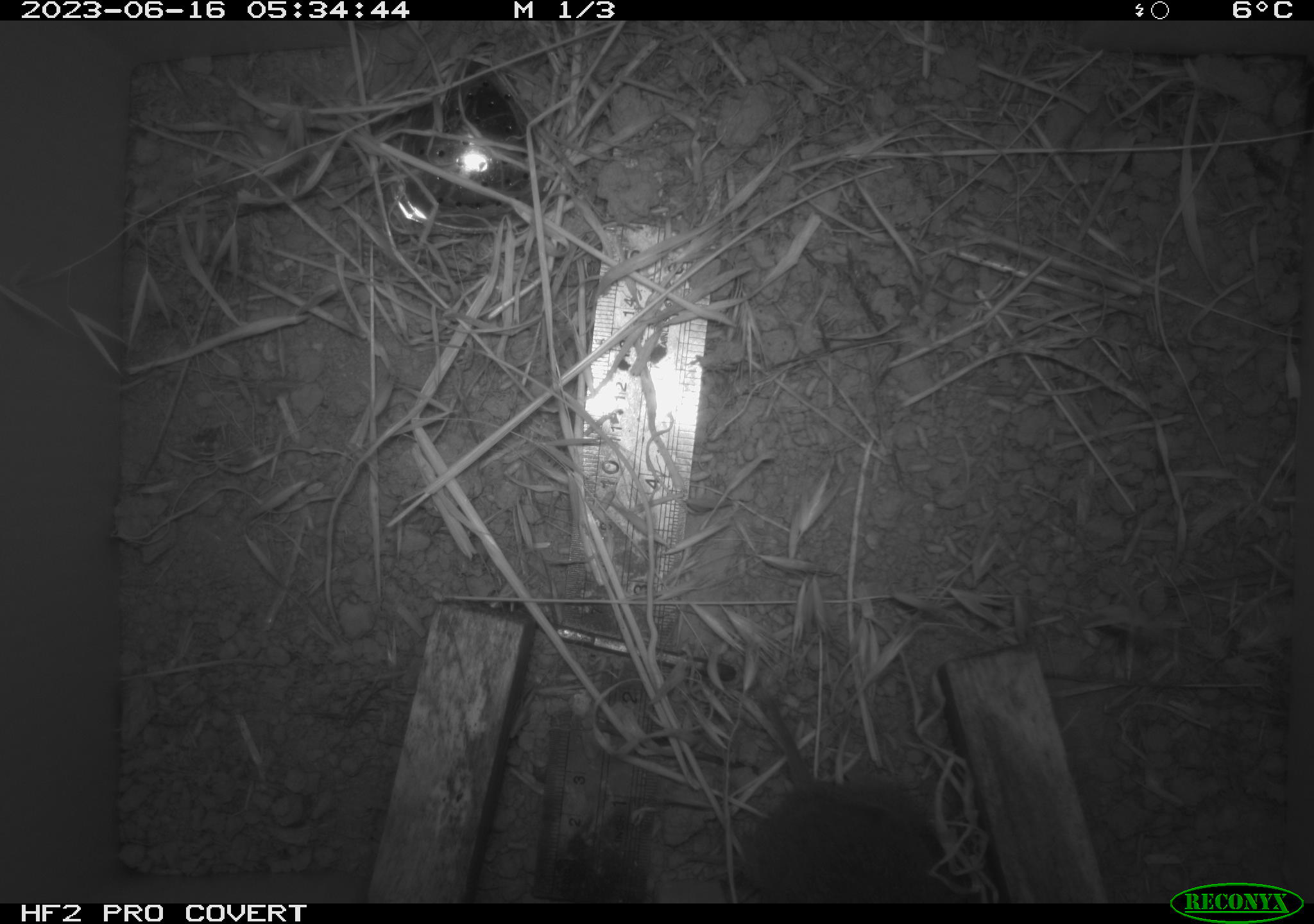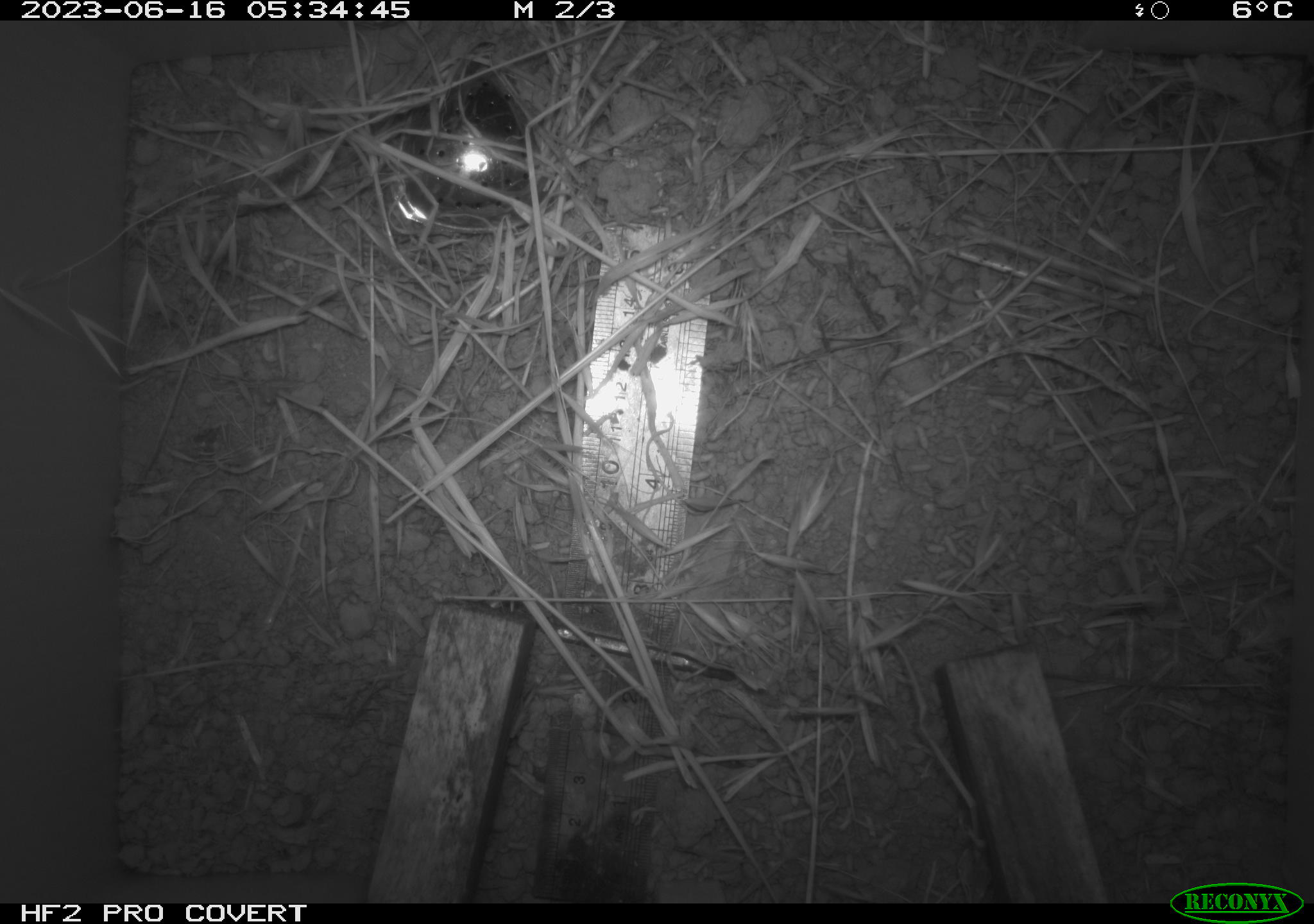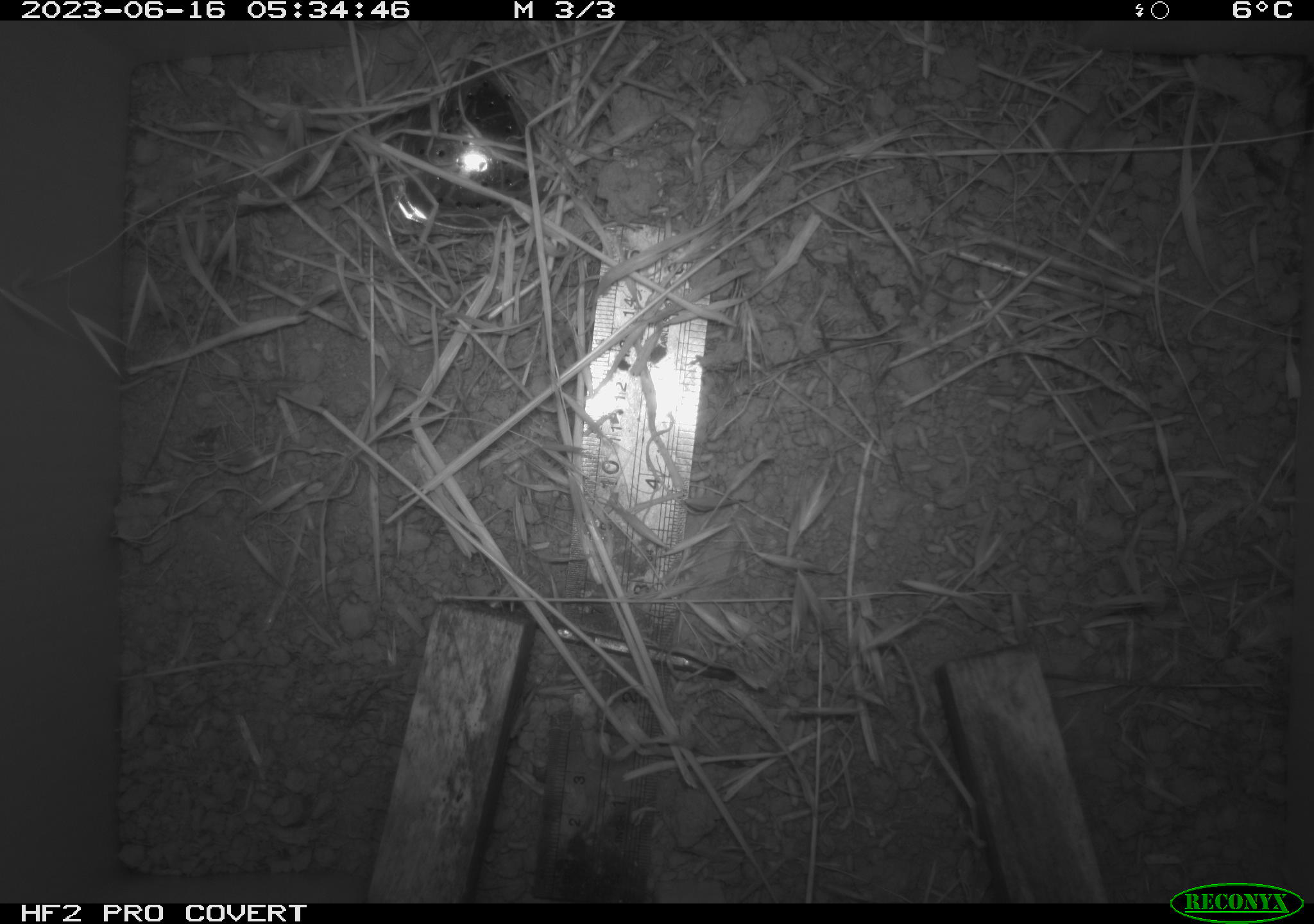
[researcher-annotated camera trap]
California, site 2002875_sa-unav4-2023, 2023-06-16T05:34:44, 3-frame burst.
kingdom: Animalia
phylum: Chordata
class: Mammalia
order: Rodentia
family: Cricetidae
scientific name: Arvicolinae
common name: voles, lemmings, and muskrats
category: arvicolinae subfamily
Arvicolinae subfamily (voles, lemmings, and muskrats) (Arvicolinae).